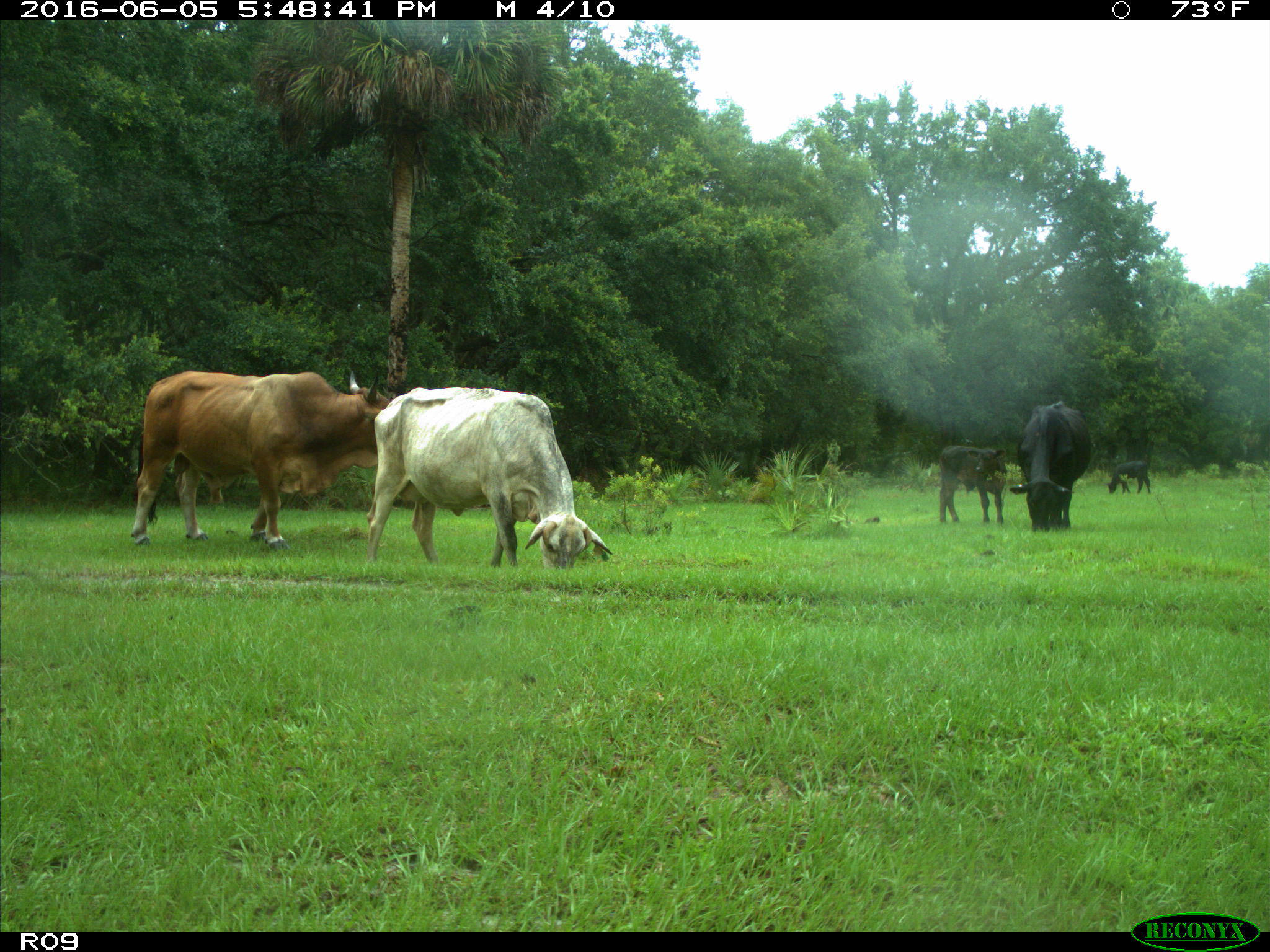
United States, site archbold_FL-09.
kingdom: Animalia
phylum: Chordata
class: Mammalia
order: Artiodactyla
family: Bovidae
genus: Bos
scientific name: Bos taurus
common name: domestic cow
Bos taurus (domestic cow).